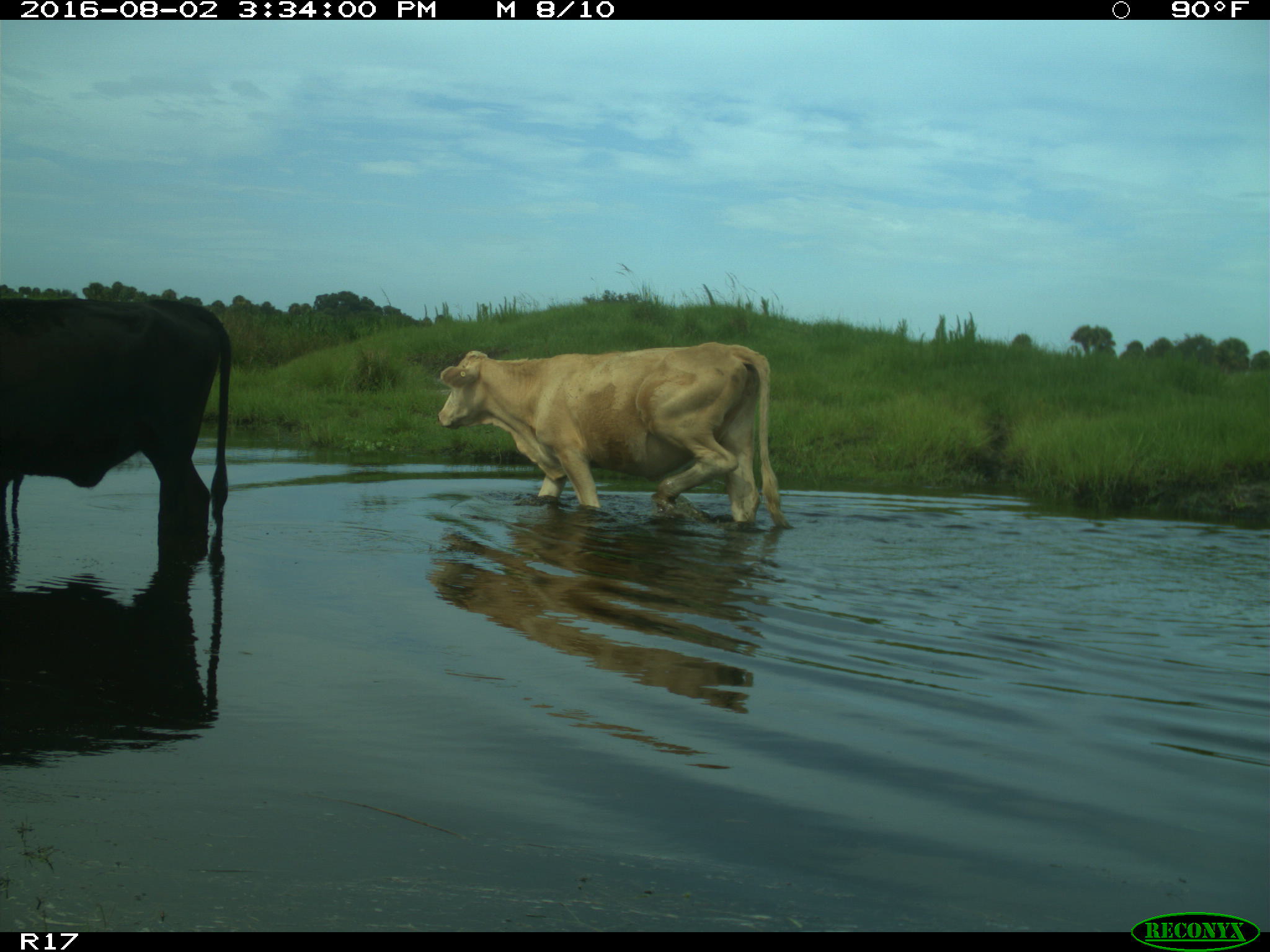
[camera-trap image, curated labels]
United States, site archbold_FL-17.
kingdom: Animalia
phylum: Chordata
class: Mammalia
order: Artiodactyla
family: Bovidae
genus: Bos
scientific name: Bos taurus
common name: domestic cow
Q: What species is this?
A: Bos taurus (domestic cow).